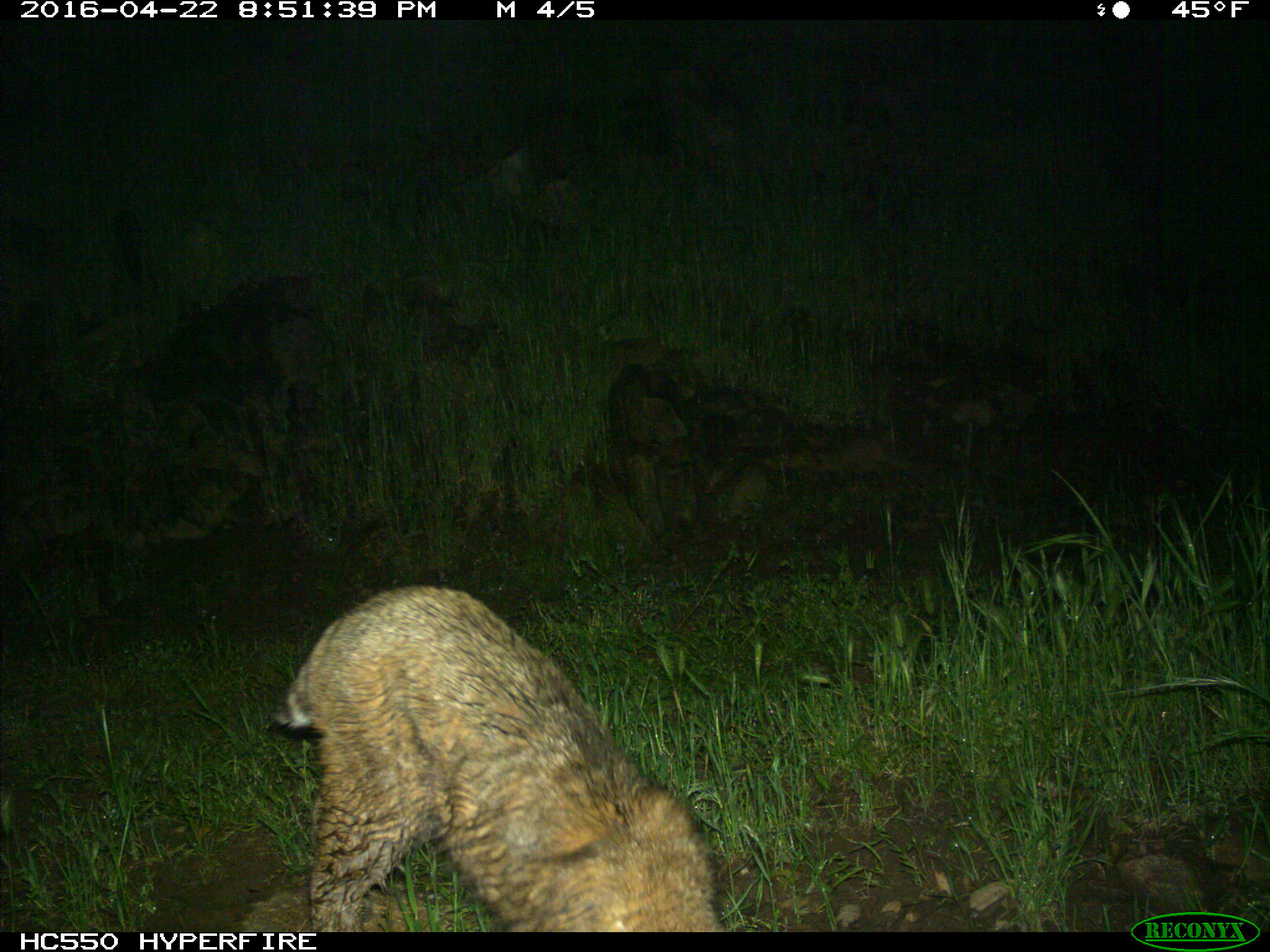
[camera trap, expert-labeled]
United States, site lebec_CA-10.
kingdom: Animalia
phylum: Chordata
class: Mammalia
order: Carnivora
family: Felidae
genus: Lynx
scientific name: Lynx rufus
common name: bobcat